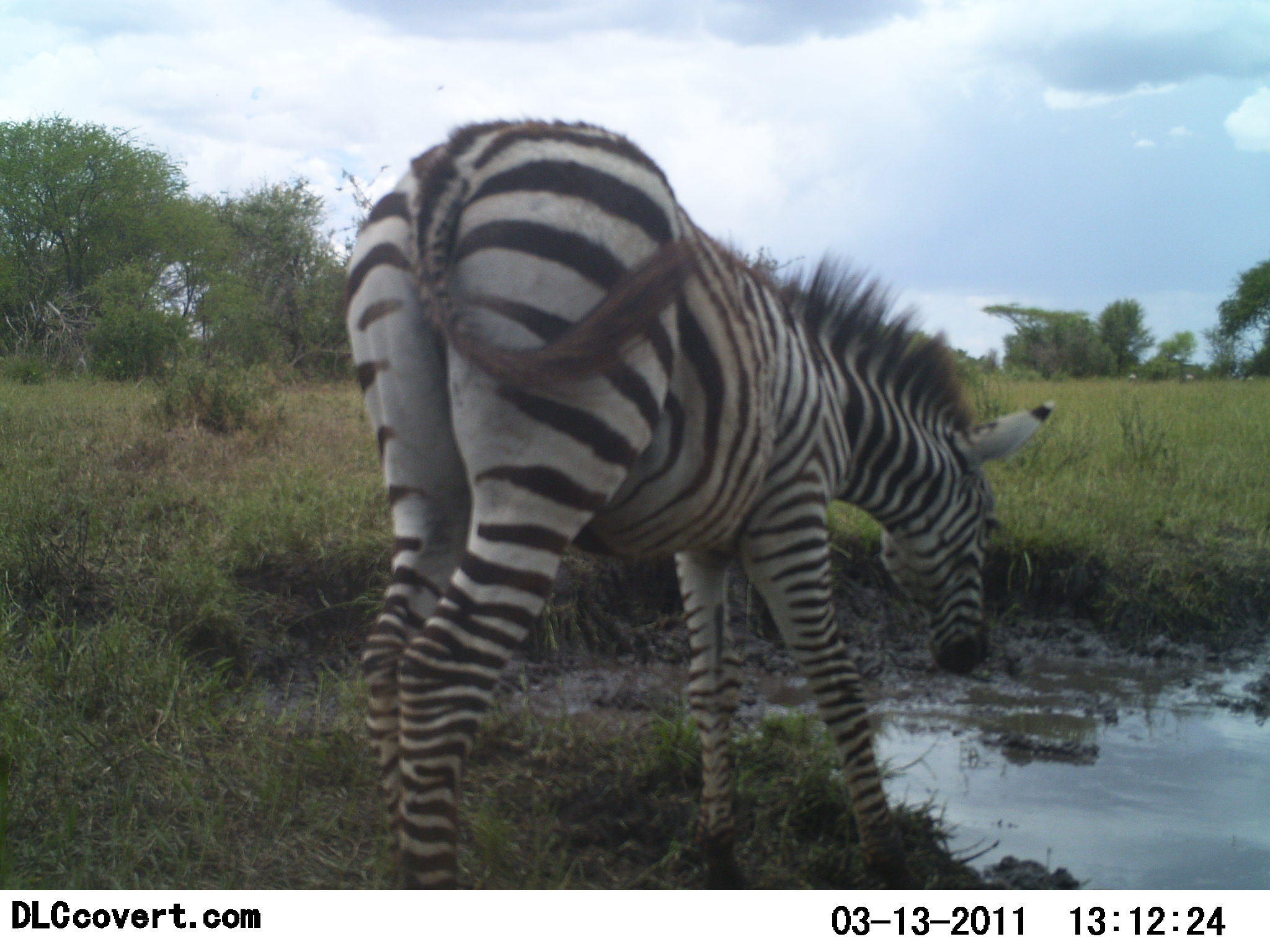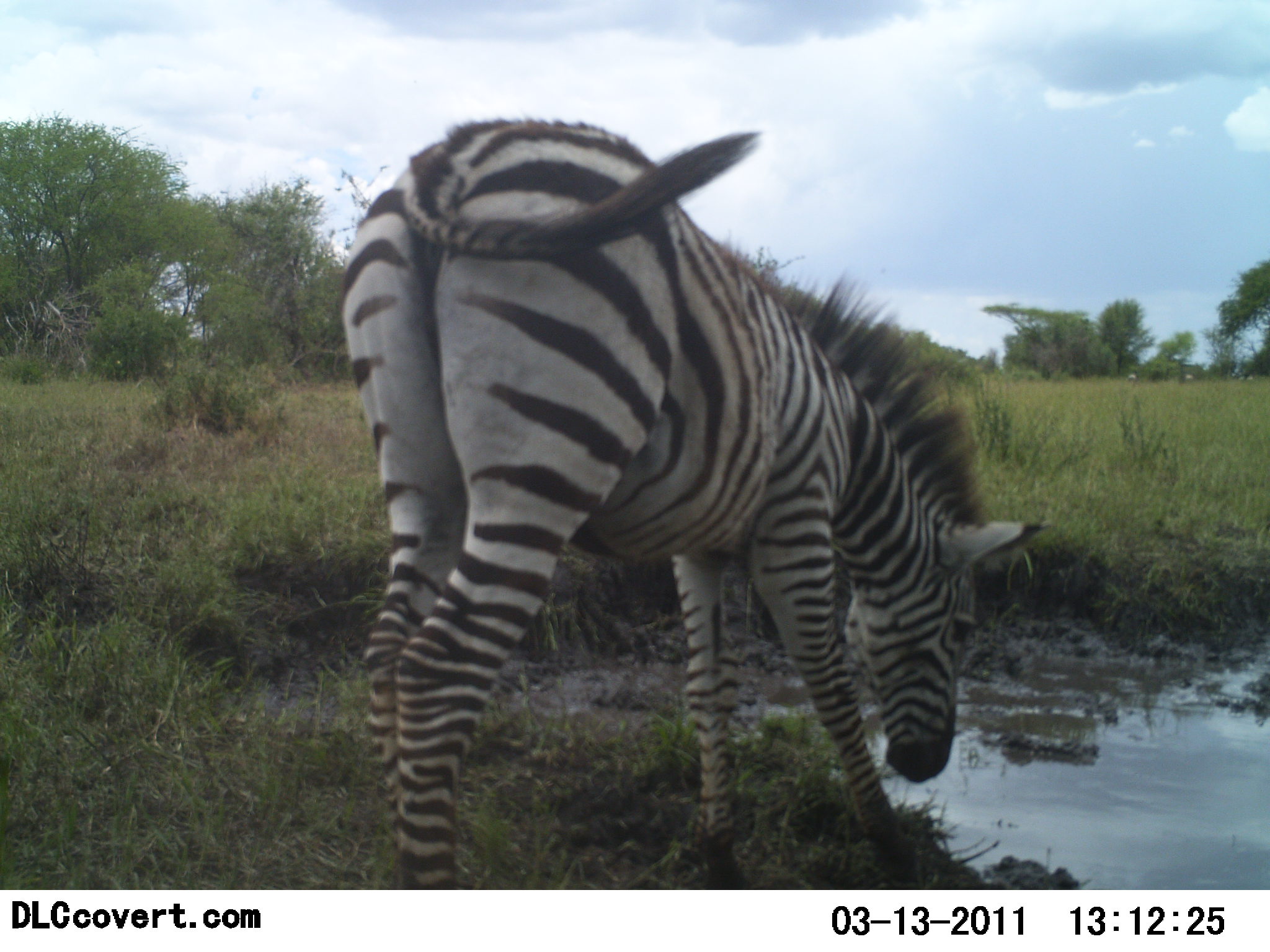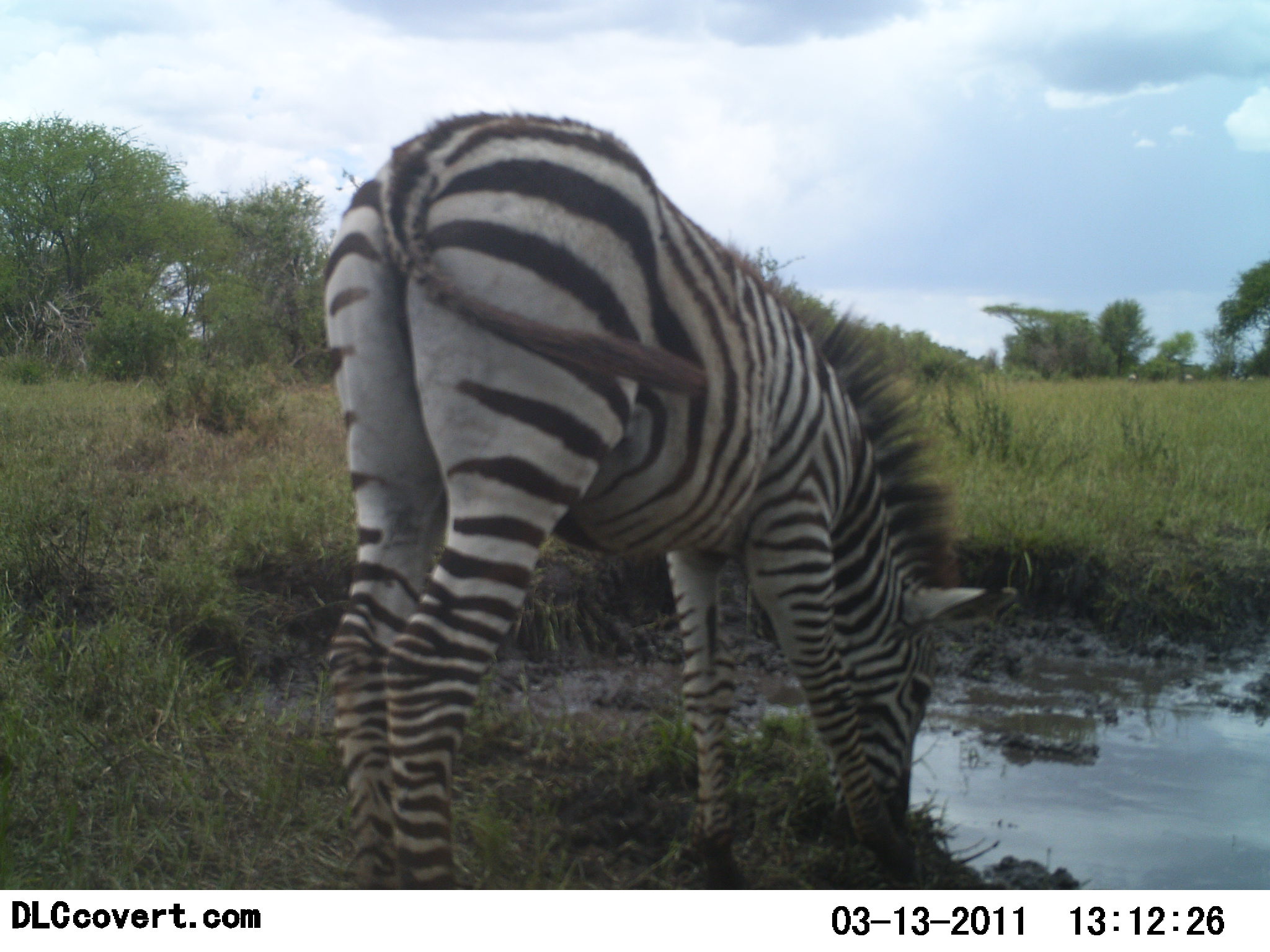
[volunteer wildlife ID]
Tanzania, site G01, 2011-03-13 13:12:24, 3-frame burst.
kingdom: Animalia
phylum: Chordata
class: Mammalia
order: Perissodactyla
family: Equidae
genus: Equus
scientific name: Equus quagga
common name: plains zebra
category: zebra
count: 1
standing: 43%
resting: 0%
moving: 21%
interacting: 0%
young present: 7%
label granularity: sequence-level